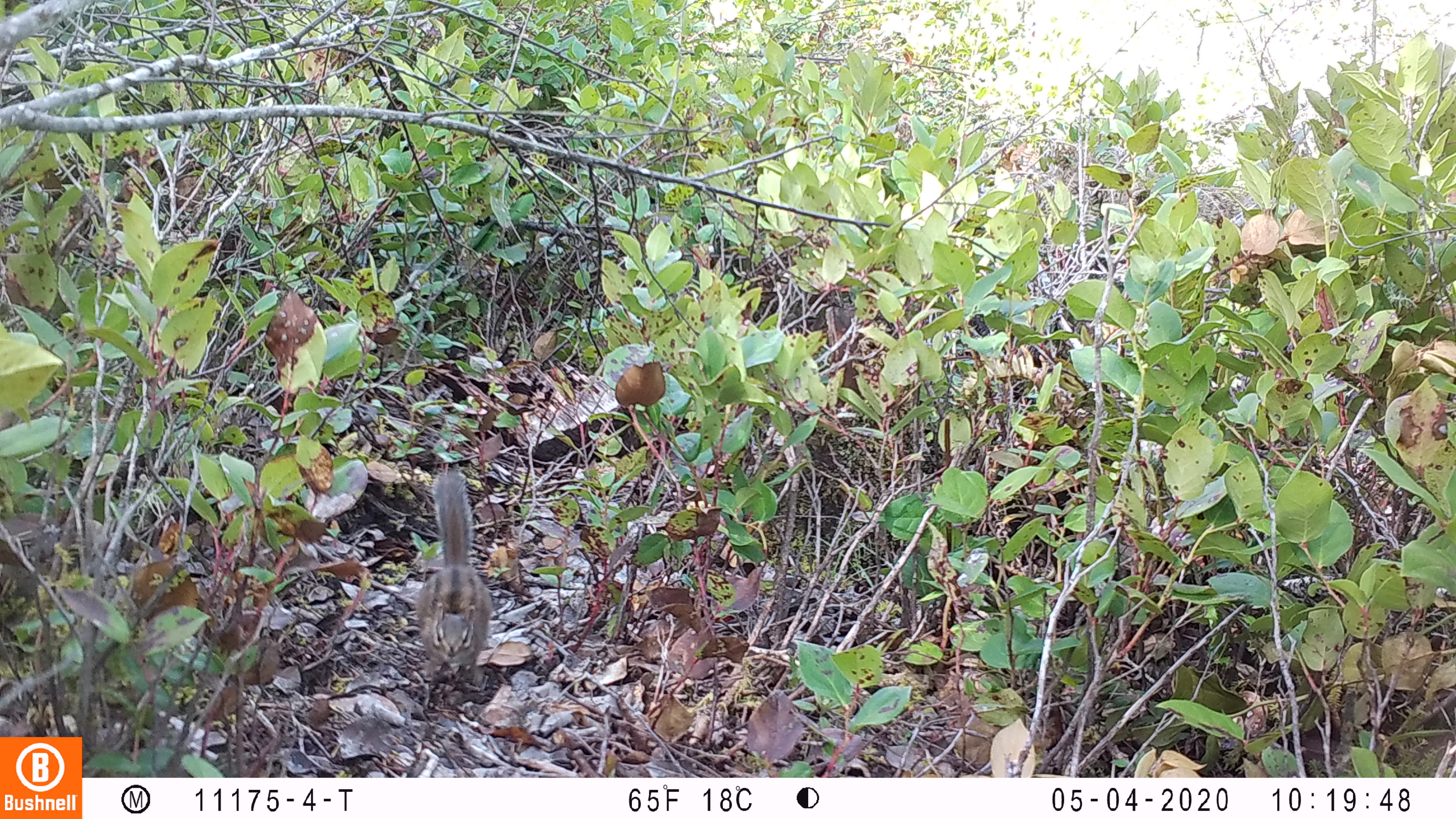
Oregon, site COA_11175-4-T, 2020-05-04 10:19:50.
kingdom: Animalia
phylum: Chordata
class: Mammalia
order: Rodentia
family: Sciuridae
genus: Neotamias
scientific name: Neotamias townsendii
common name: townsend's chipmunk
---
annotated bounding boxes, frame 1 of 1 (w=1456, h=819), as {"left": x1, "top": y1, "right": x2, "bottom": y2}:
townsend's chipmunk: {"left": 409, "top": 463, "right": 497, "bottom": 699}